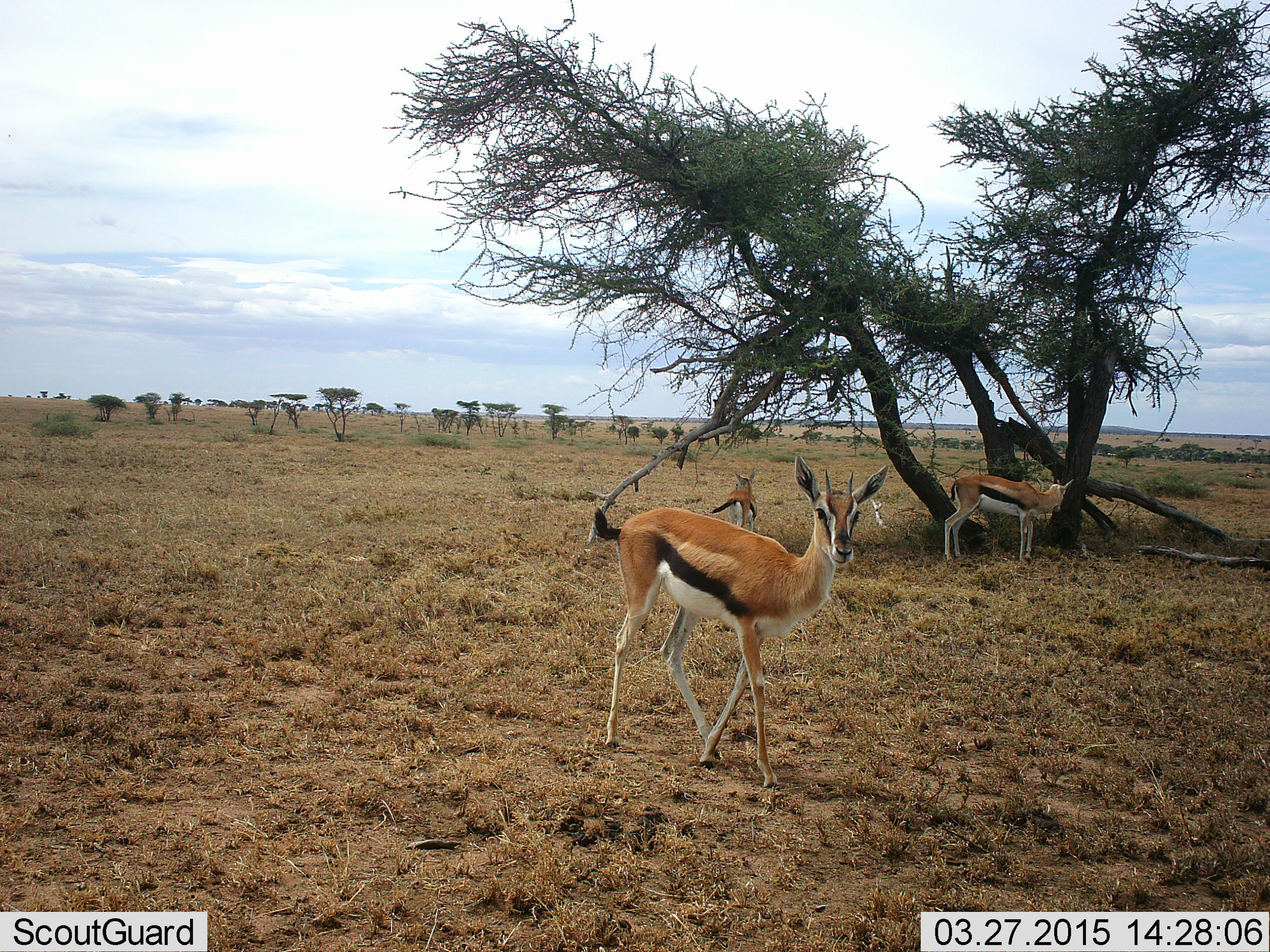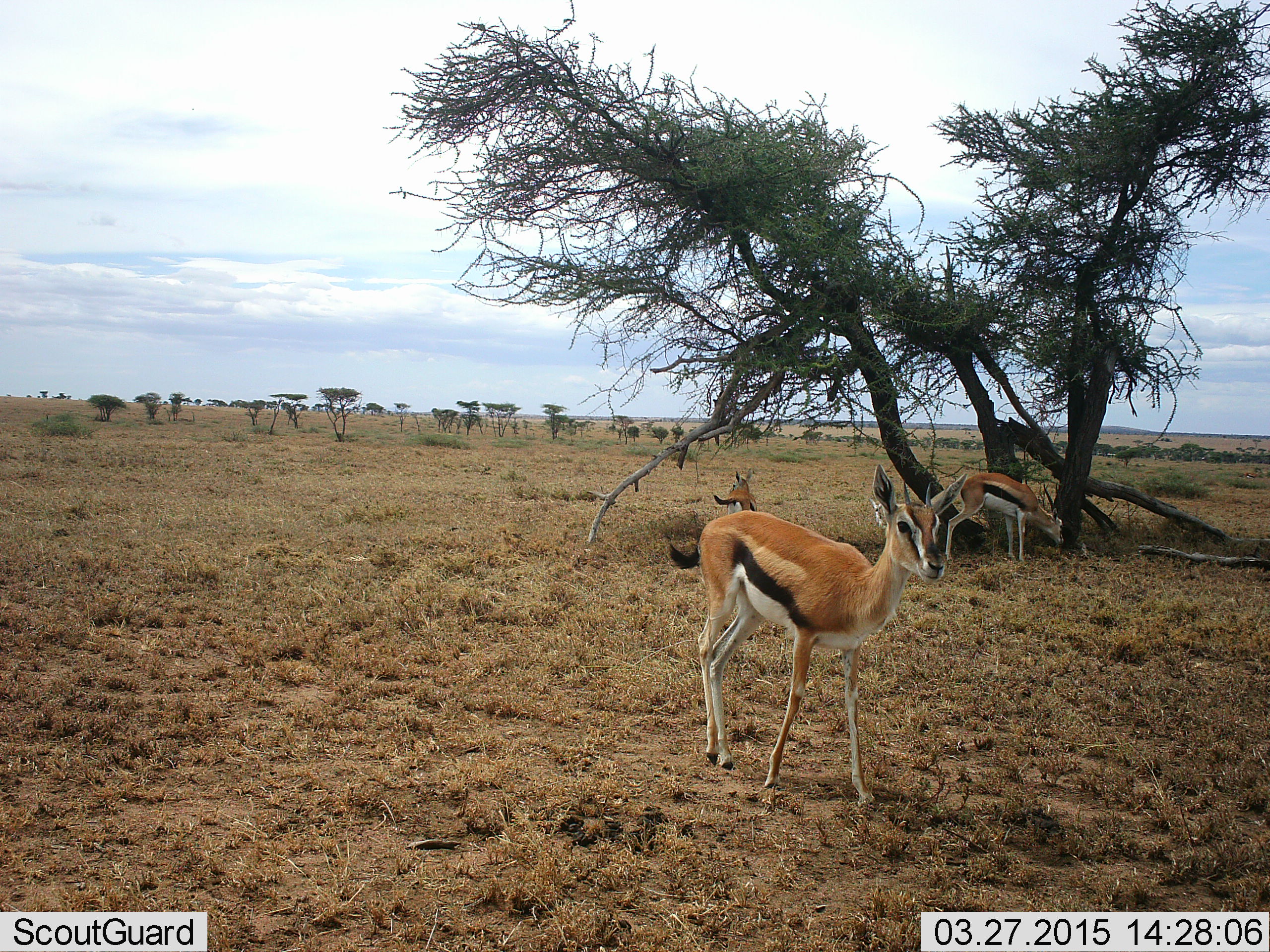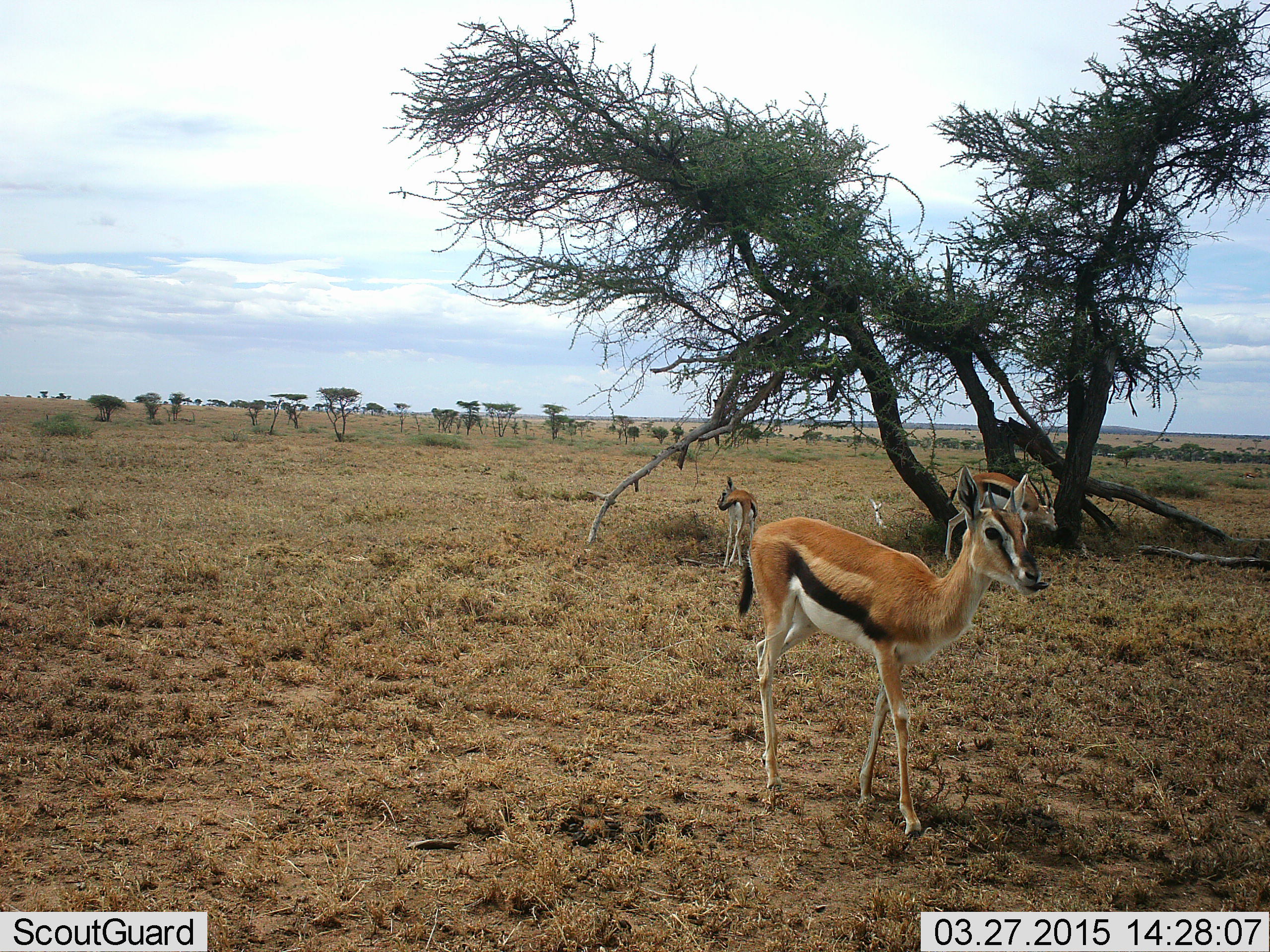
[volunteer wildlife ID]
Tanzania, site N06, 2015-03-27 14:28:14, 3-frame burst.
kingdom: Animalia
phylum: Chordata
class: Mammalia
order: Artiodactyla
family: Bovidae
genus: Eudorcas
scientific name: Eudorcas thomsonii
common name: thomson's gazelle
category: gazellethomsons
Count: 3.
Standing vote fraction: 70%.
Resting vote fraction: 10%.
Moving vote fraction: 70%.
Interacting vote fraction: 0%.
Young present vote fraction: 10%.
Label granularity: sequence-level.